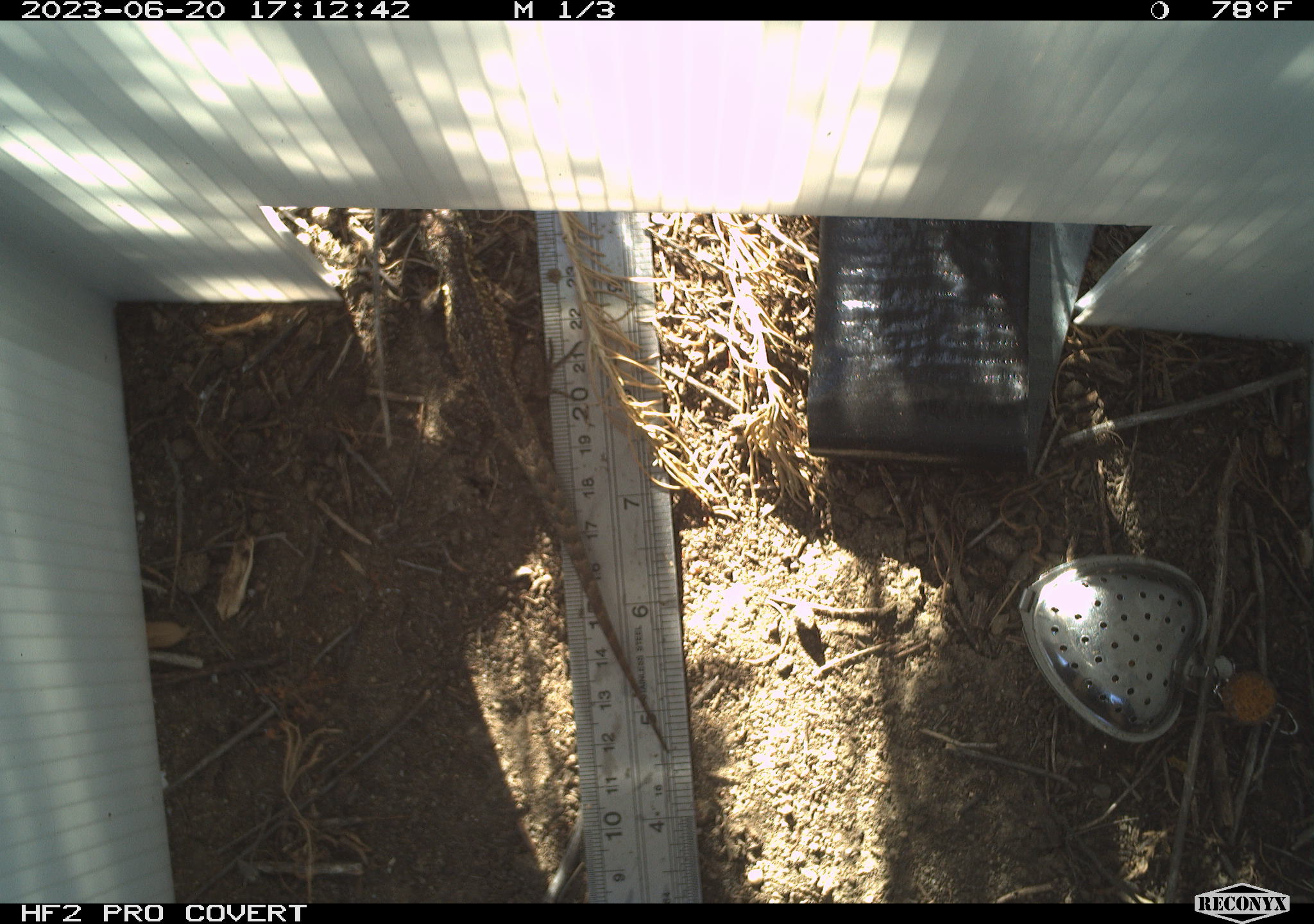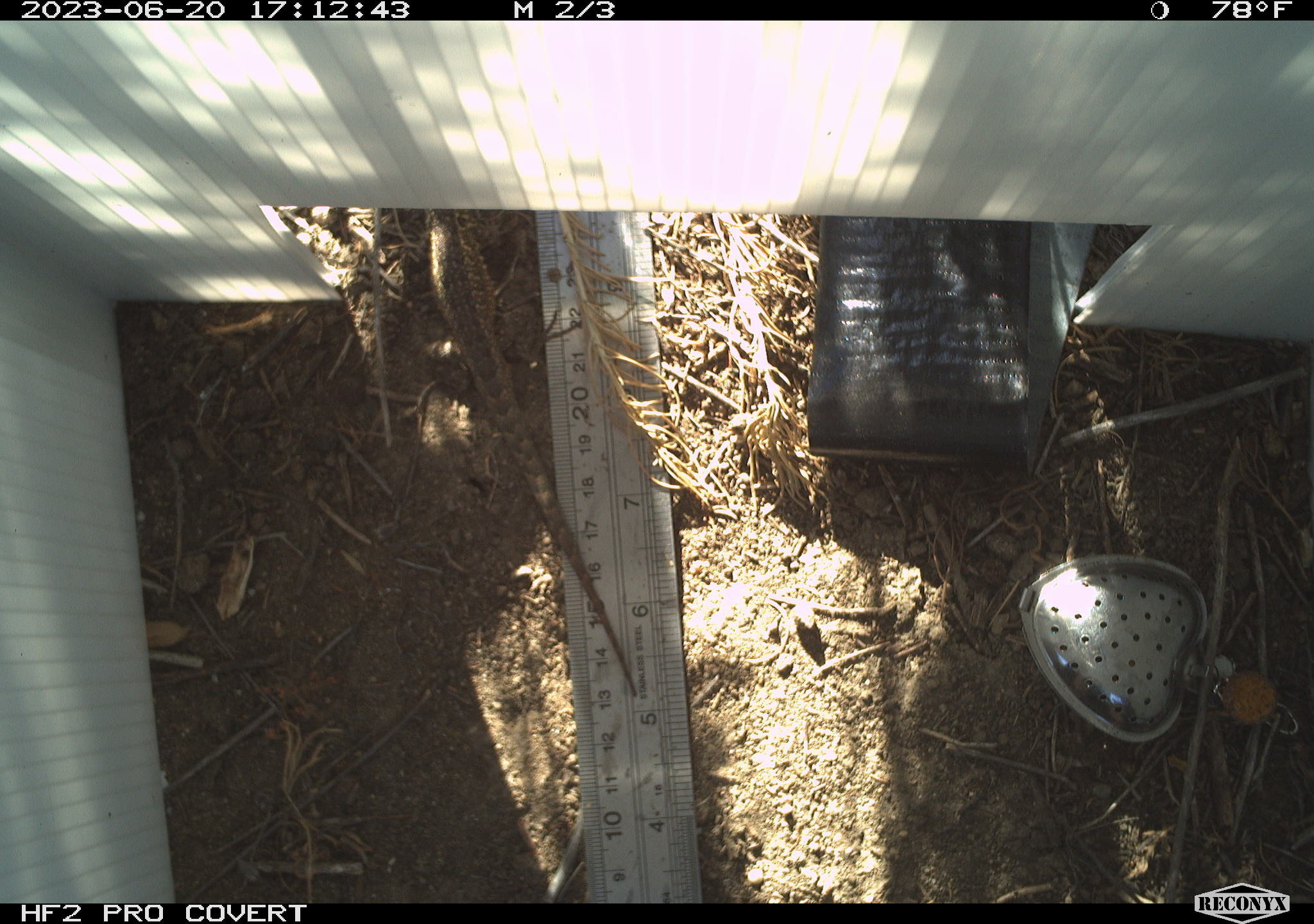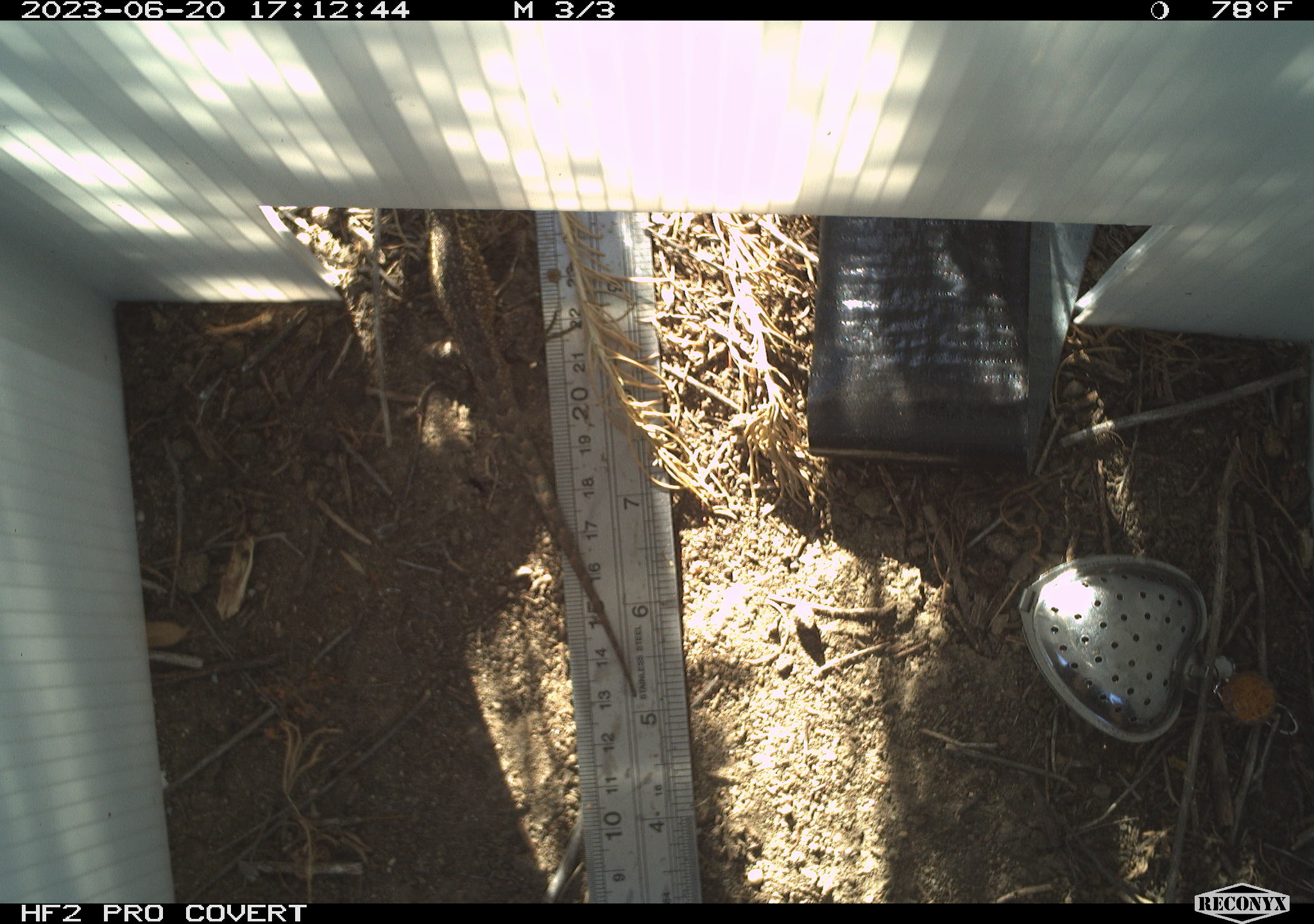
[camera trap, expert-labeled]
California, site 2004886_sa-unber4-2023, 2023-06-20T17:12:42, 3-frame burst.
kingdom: Animalia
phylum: Chordata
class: Reptilia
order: Squamata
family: Phrynosomatidae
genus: Uta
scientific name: Uta stansburiana elegans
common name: western side-blotched lizard